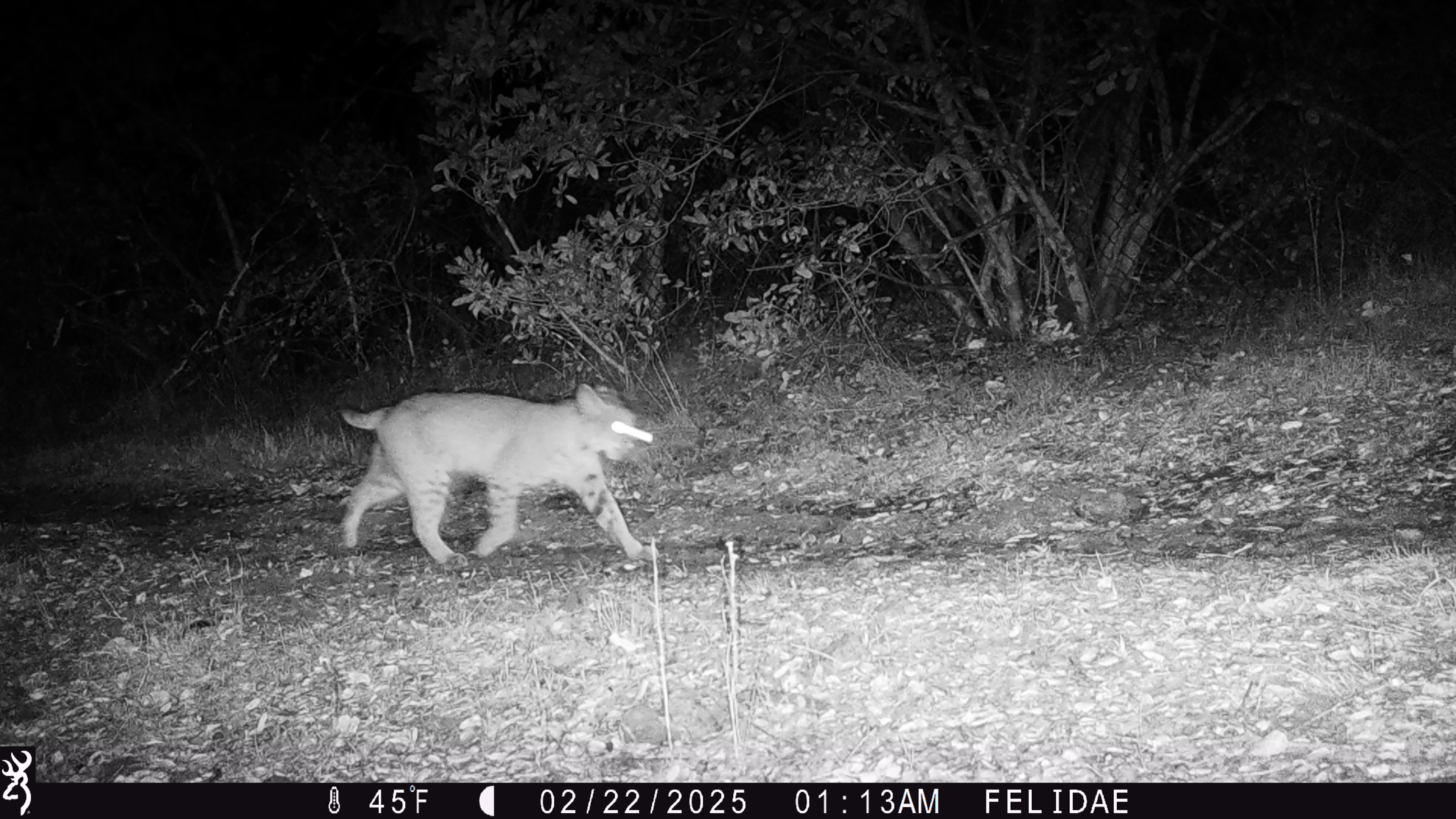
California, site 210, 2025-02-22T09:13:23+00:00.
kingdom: Animalia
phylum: Chordata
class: Mammalia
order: Carnivora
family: Felidae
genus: Lynx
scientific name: Lynx rufus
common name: bobcat